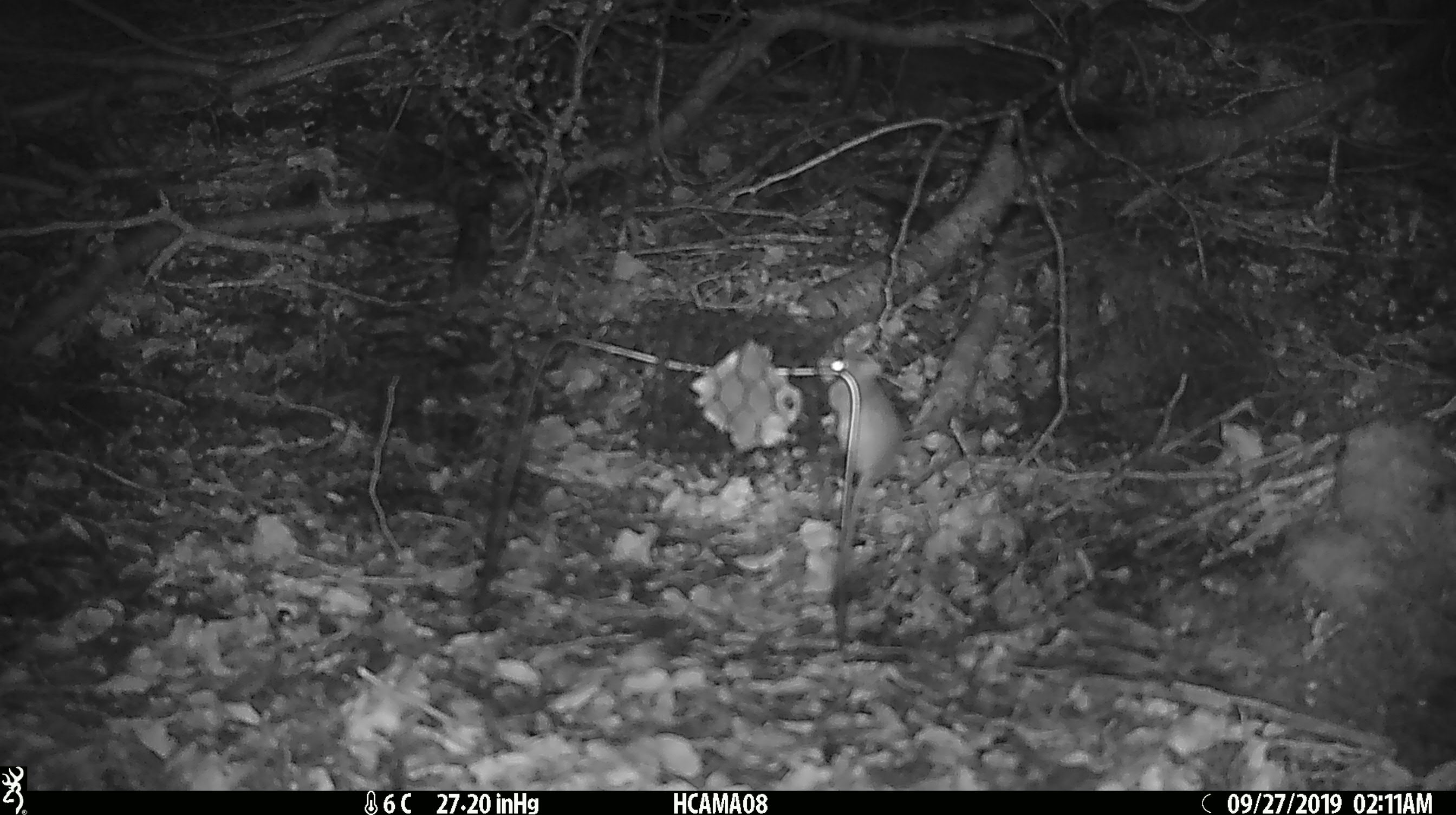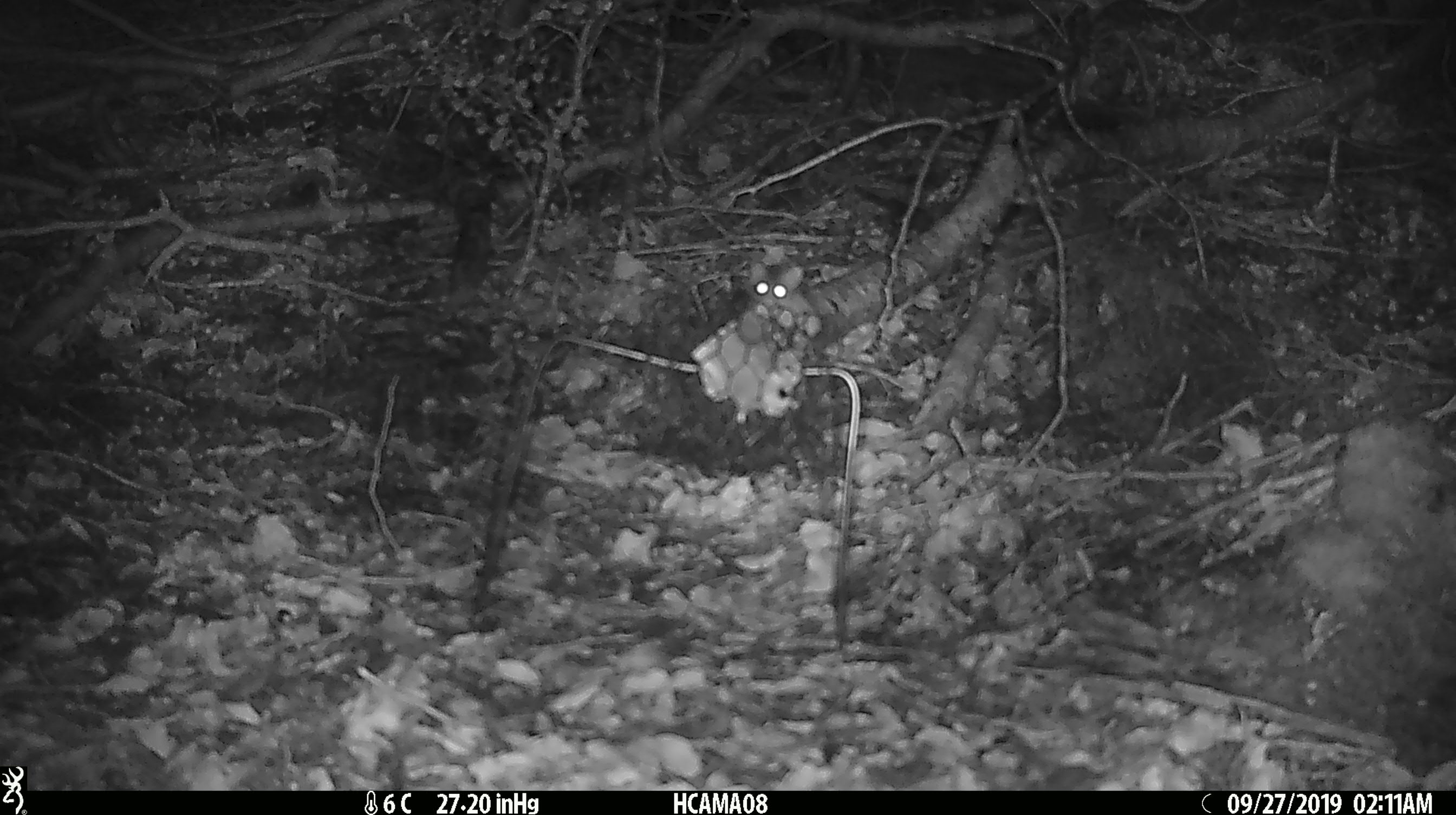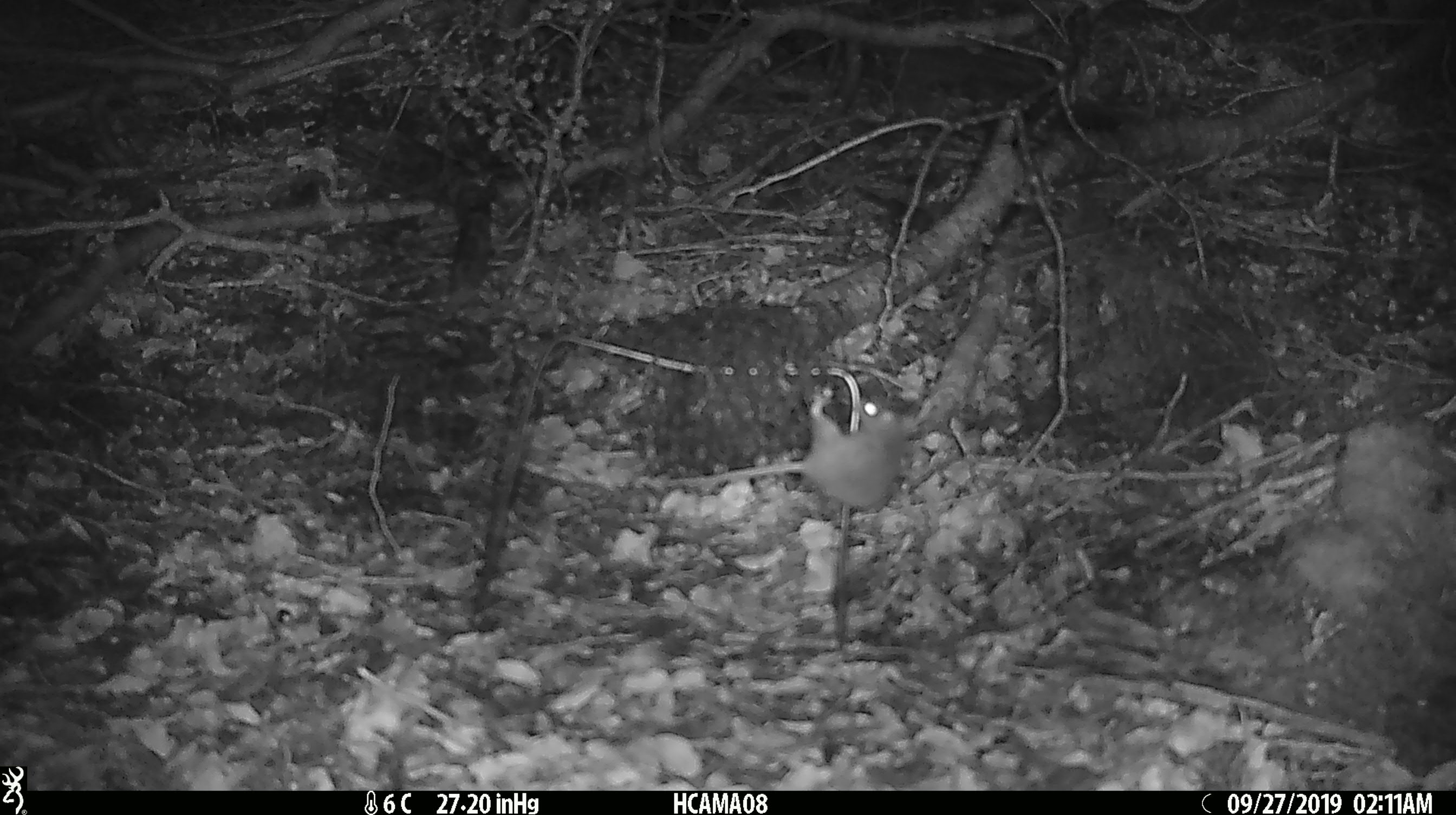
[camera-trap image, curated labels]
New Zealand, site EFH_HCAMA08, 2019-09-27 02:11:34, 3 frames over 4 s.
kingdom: Animalia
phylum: Chordata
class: Mammalia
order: Rodentia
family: Muridae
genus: Mus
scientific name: Mus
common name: mouse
Mouse (Mus).